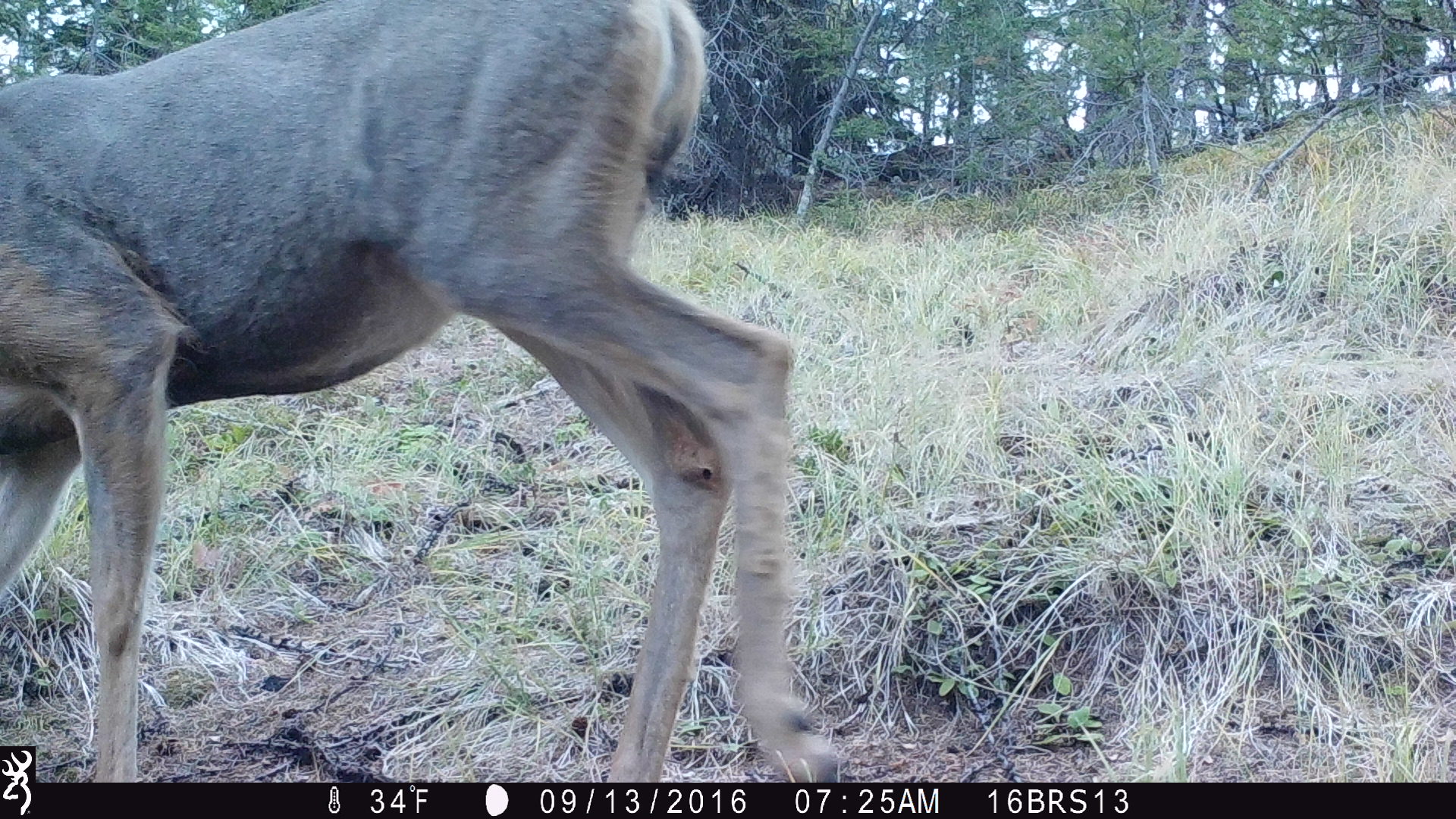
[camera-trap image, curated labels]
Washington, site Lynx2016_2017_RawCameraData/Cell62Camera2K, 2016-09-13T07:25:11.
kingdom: Animalia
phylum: Chordata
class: Mammalia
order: Artiodactyla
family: Cervidae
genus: Odocoileus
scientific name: Odocoileus hemionus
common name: mule deer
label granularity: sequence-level